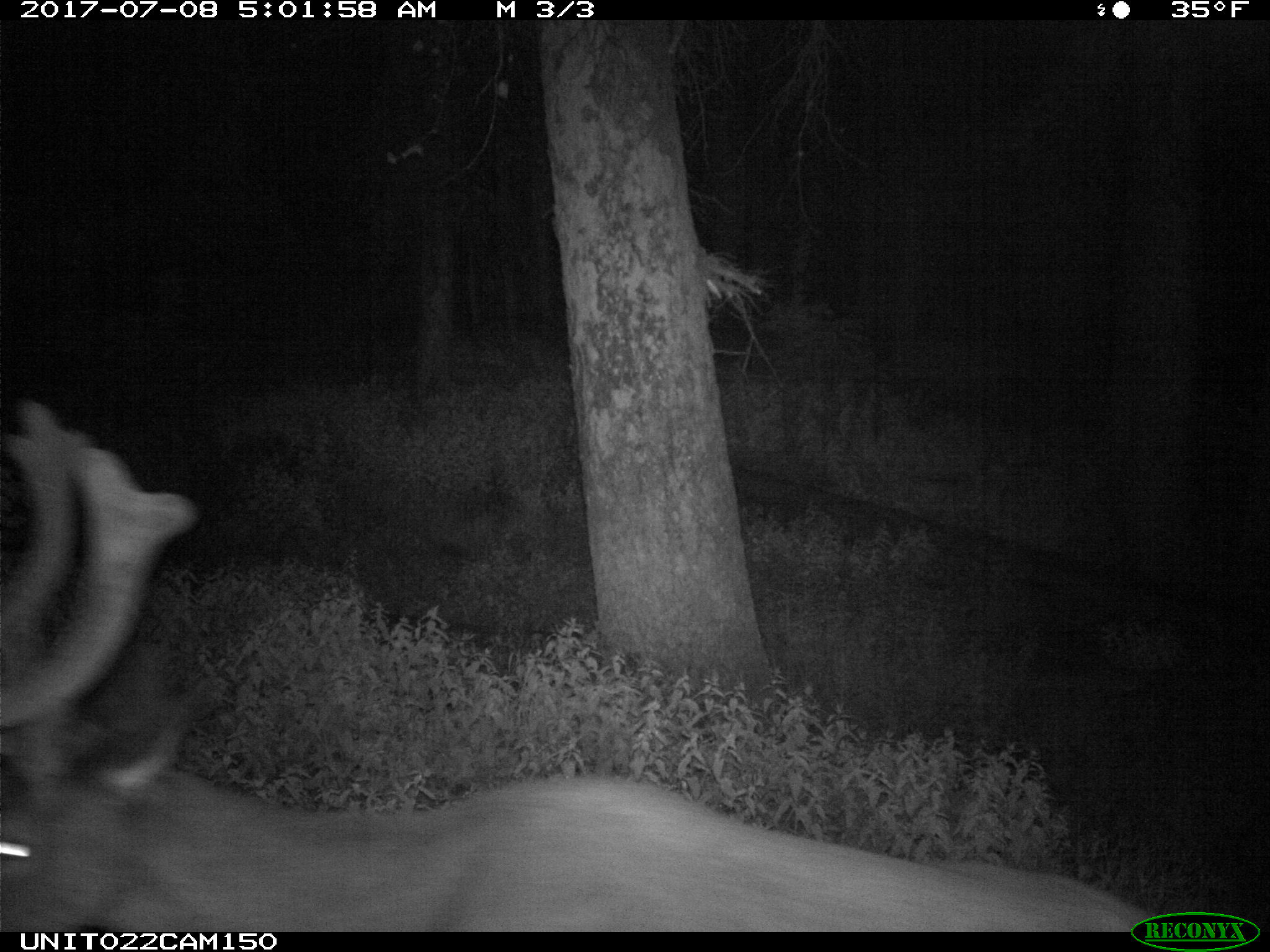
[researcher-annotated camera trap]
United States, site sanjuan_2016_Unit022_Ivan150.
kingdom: Animalia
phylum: Chordata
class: Mammalia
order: Artiodactyla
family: Cervidae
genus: Cervus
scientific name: Cervus elaphus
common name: red deer